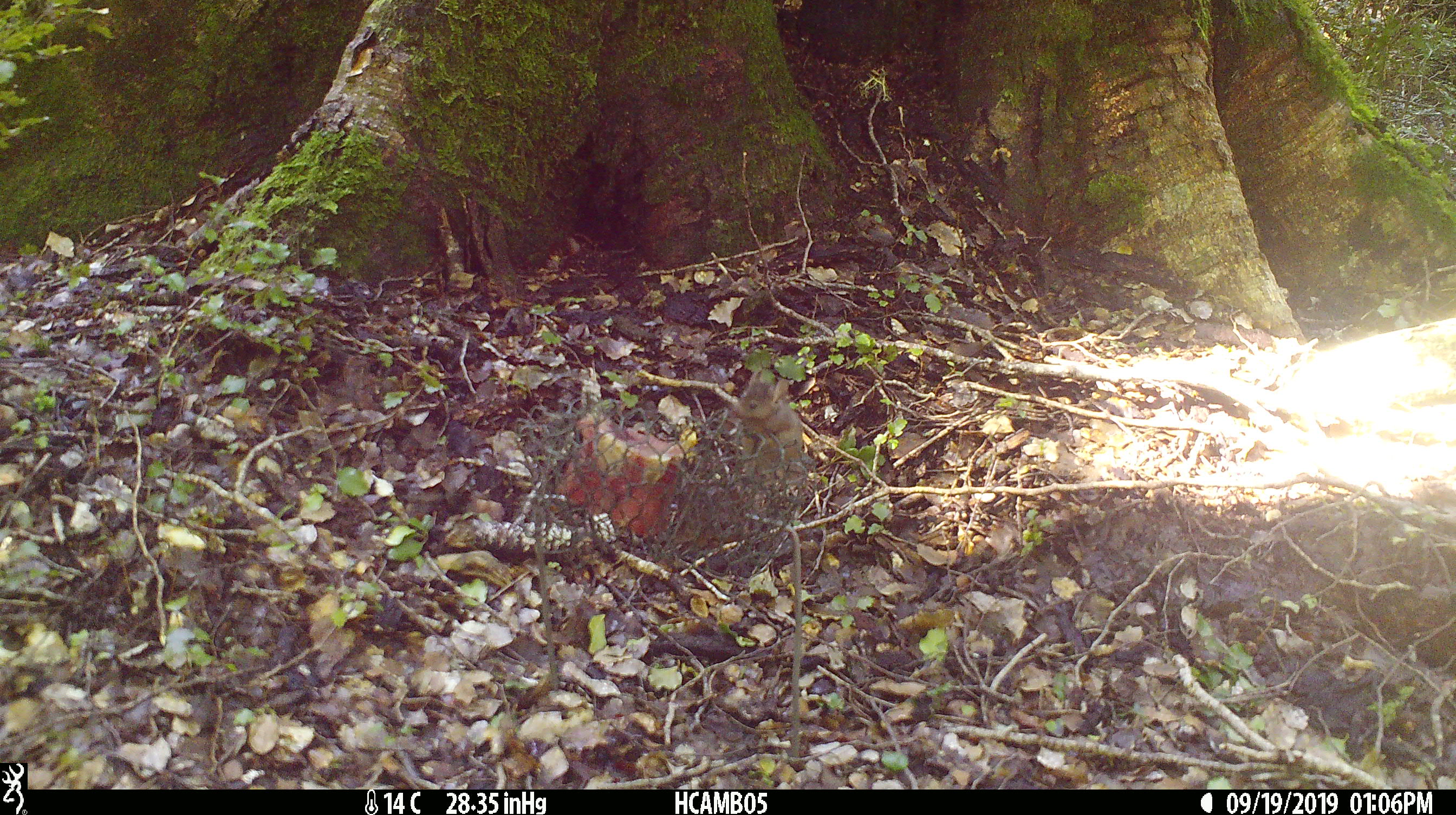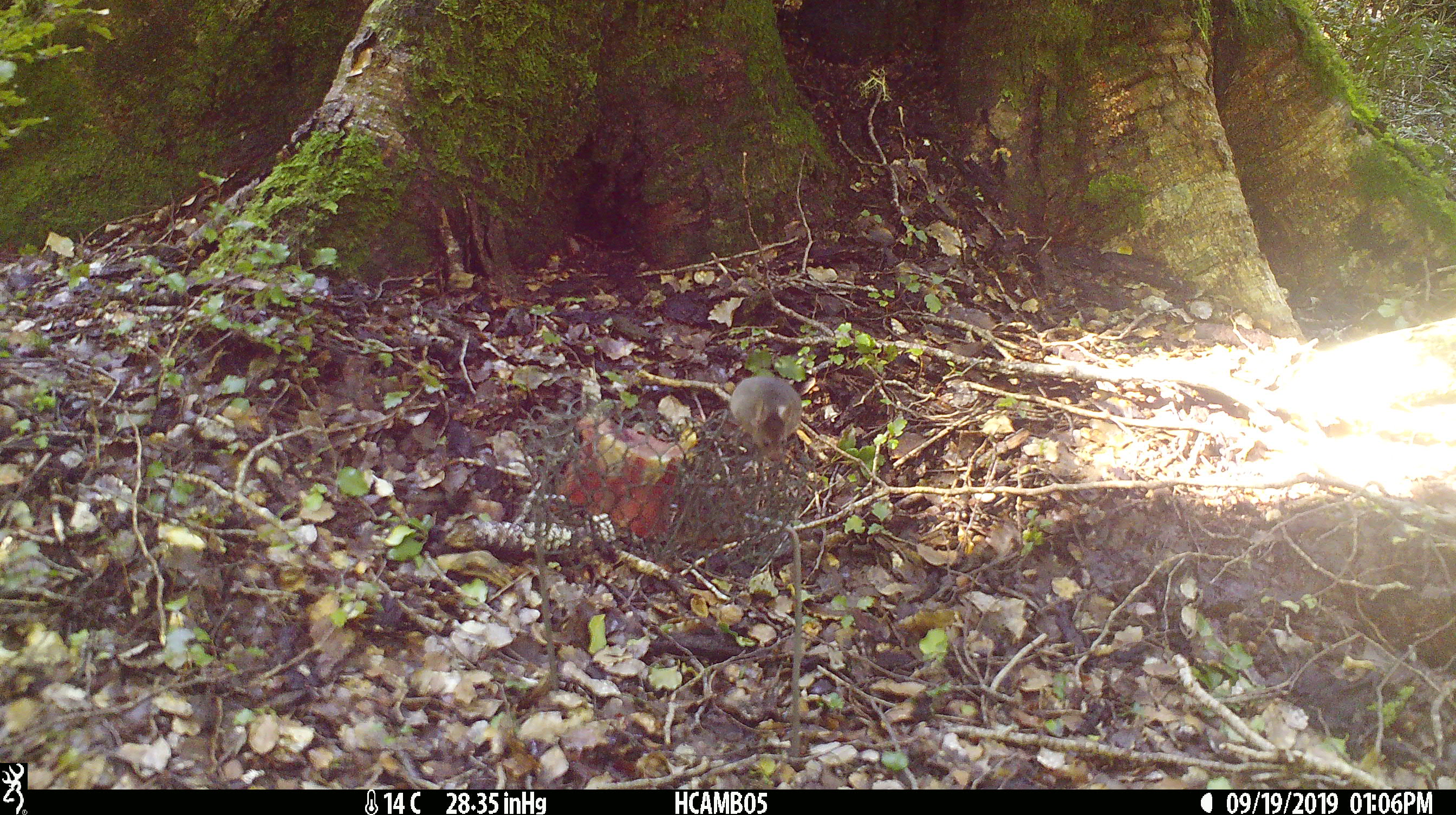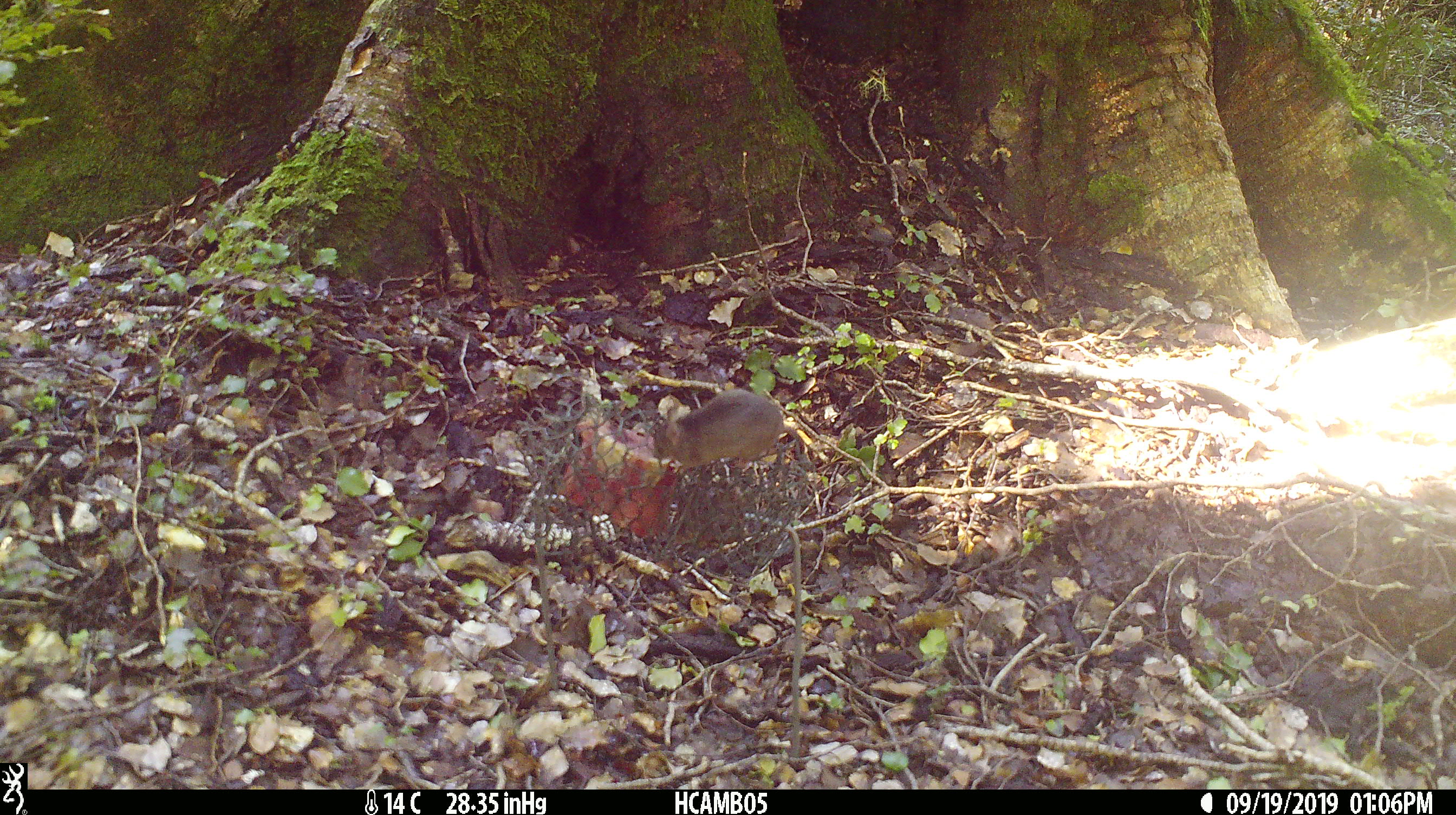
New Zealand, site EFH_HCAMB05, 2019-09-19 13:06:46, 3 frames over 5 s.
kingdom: Animalia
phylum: Chordata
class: Mammalia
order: Rodentia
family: Muridae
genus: Mus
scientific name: Mus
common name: mouse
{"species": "mouse (Mus)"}